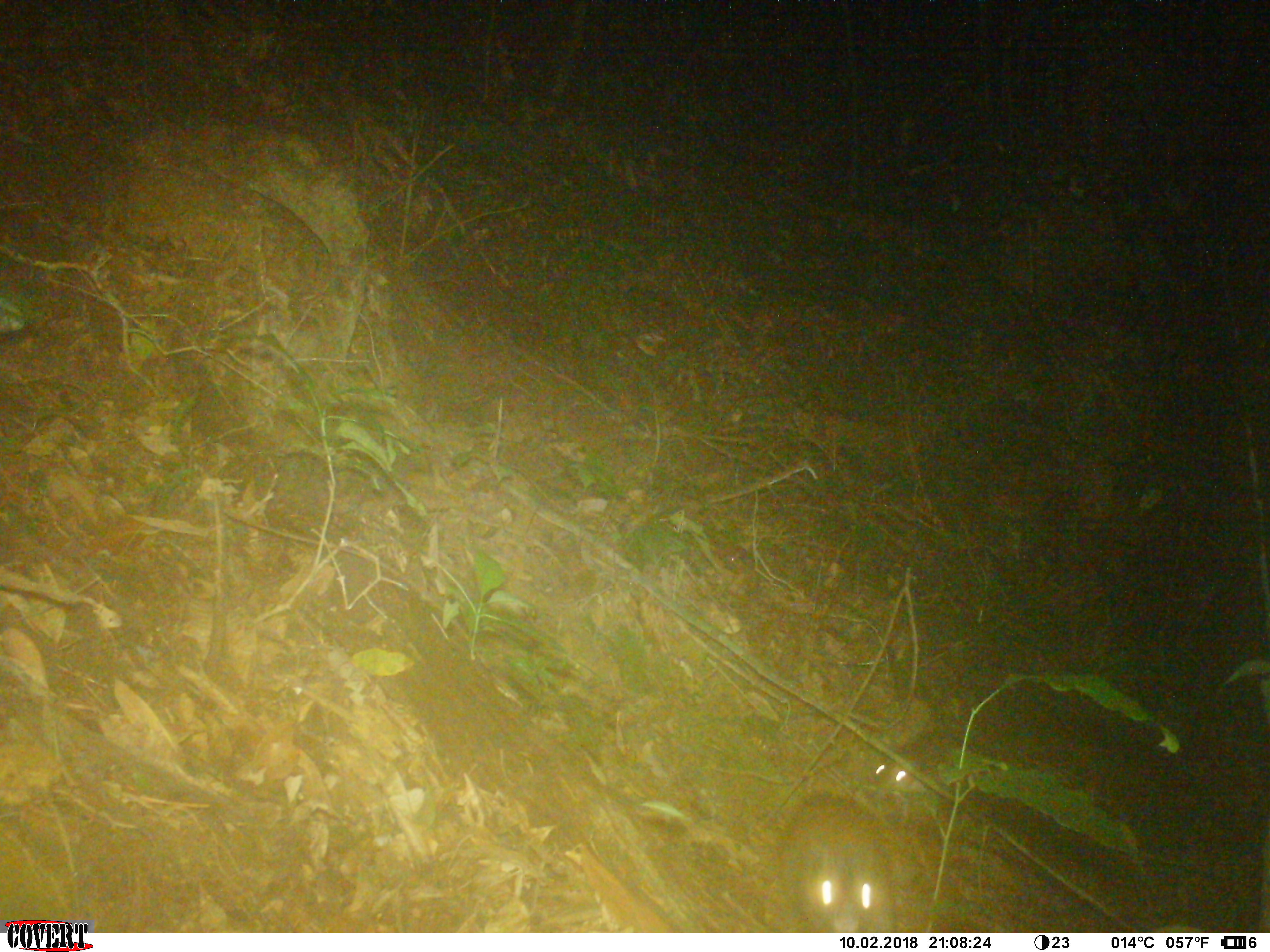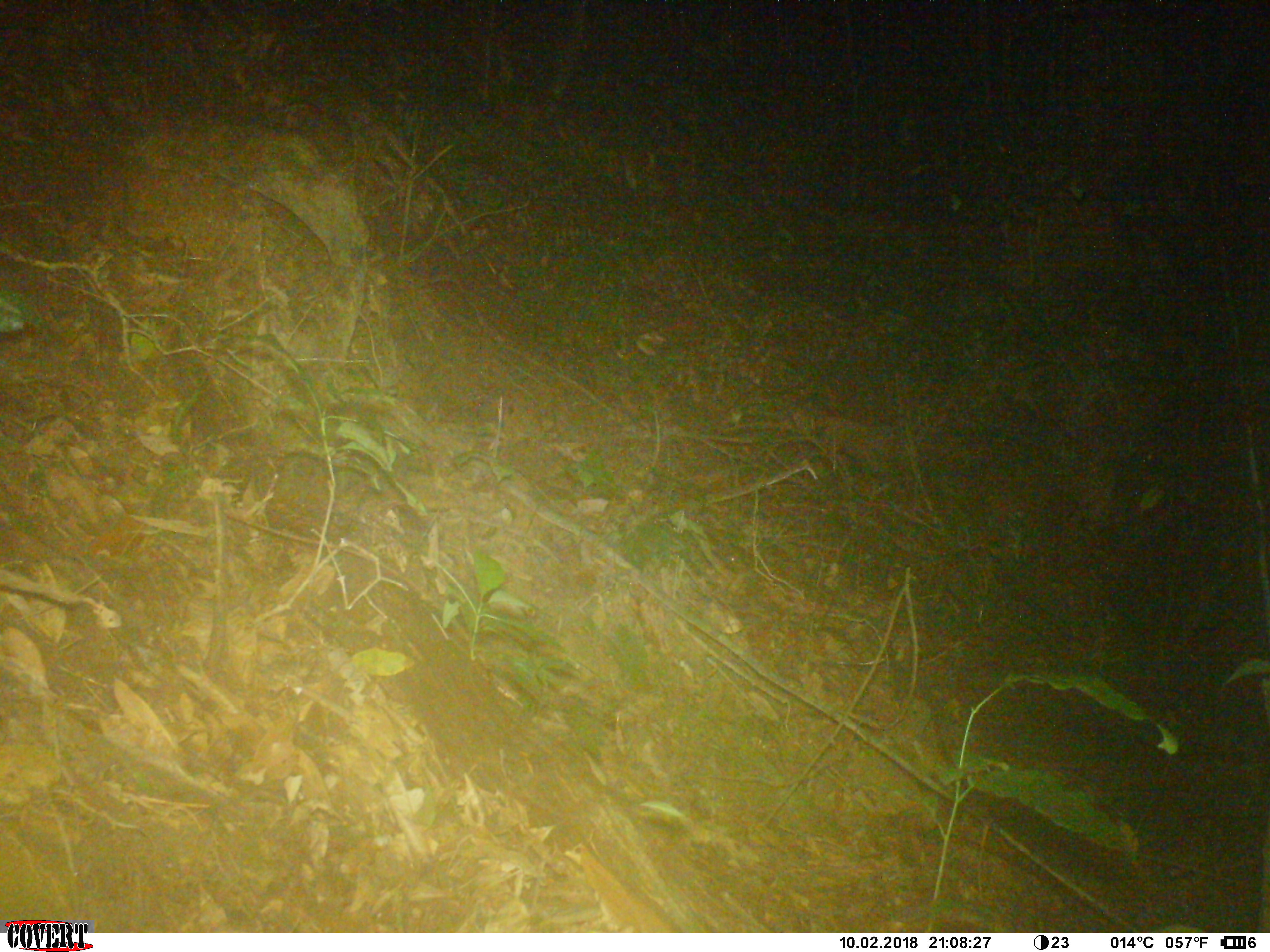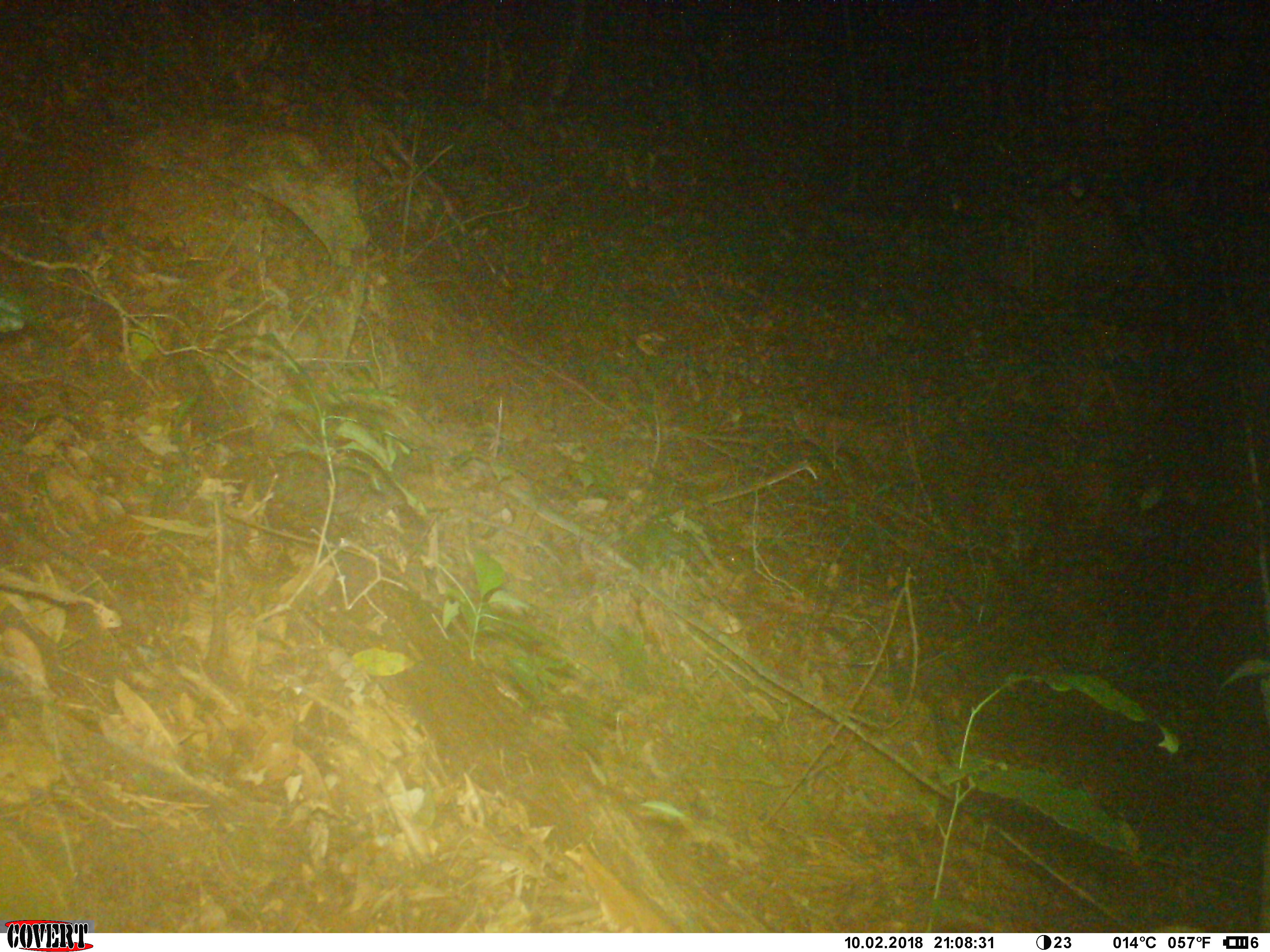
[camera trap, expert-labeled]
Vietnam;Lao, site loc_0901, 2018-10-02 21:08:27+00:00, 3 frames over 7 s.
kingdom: Animalia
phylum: Chordata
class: Mammalia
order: Rodentia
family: Hystricidae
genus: Atherurus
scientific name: Atherurus macrourus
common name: asiatic brush-tailed porcupine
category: asiatic brush tailed porcupine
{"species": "asiatic brush tailed porcupine (asiatic brush-tailed porcupine) (Atherurus macrourus)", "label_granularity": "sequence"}